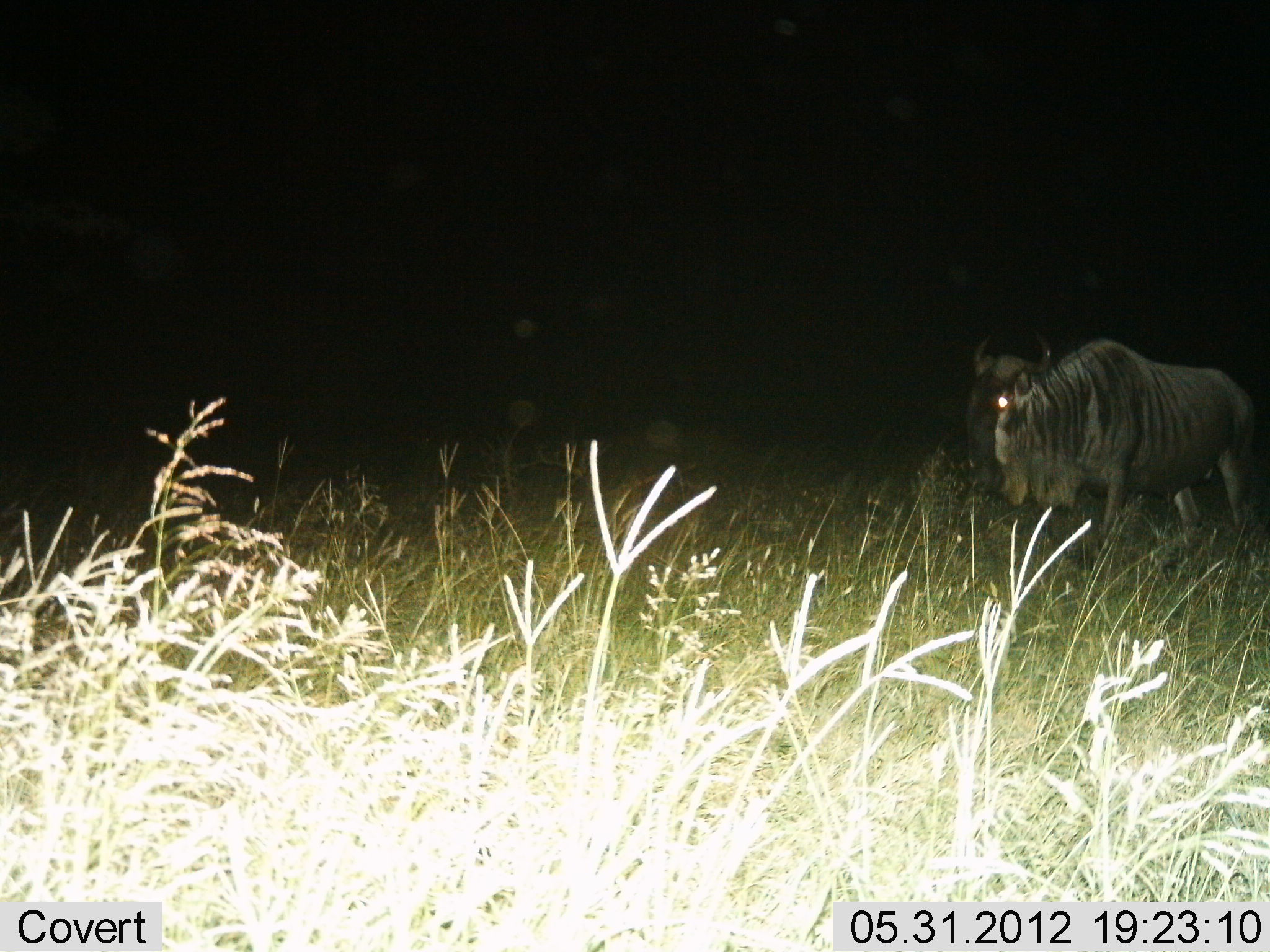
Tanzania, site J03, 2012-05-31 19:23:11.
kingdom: Animalia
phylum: Chordata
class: Mammalia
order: Artiodactyla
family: Bovidae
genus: Connochaetes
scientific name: Connochaetes taurinus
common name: blue wildebeest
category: wildebeest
Wildebeest (blue wildebeest) (Connochaetes taurinus), count 1. Behavior (volunteer vote fractions): standing 50%, resting 0%, moving 50%, interacting 0%. Young present (vote fraction): 0%. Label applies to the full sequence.